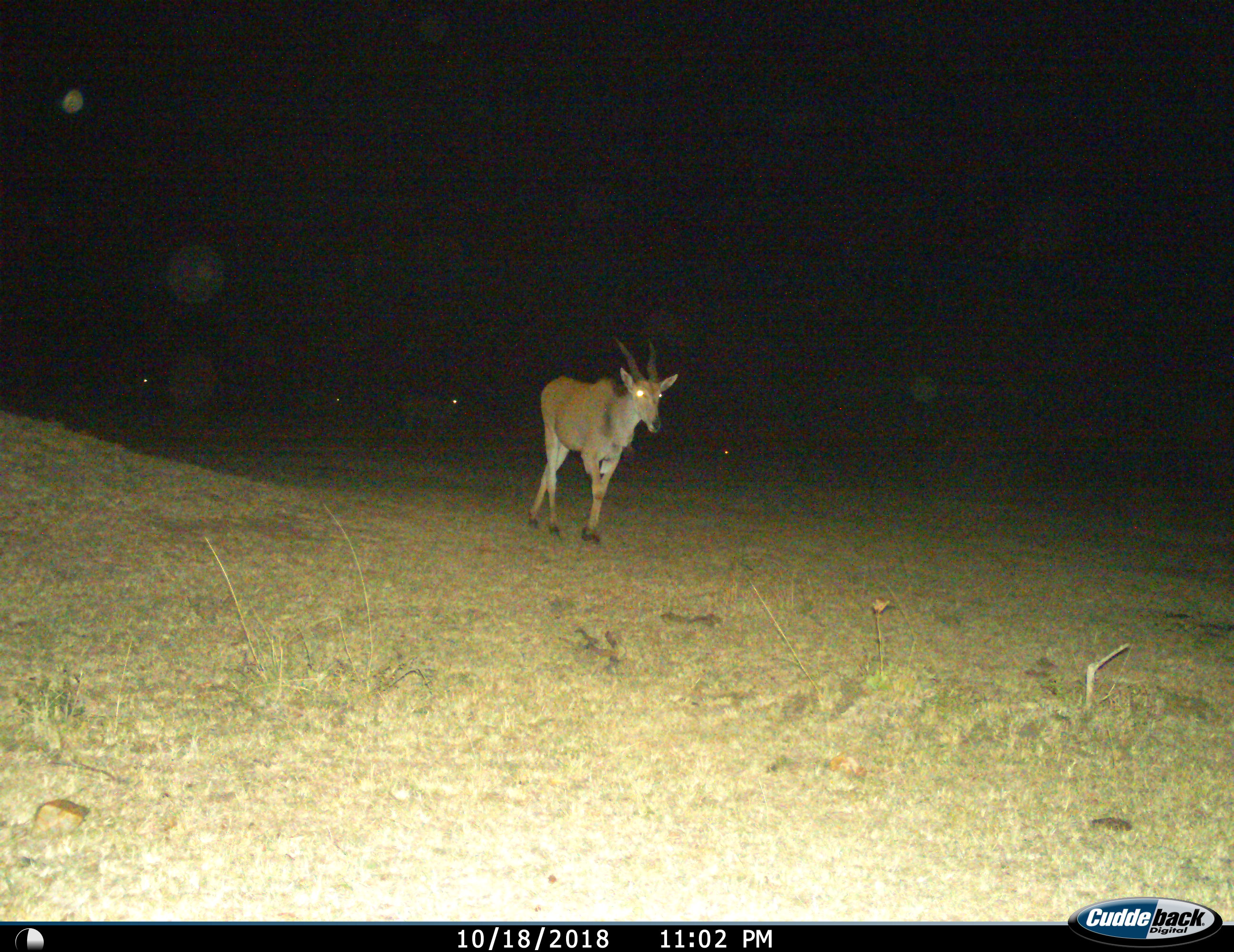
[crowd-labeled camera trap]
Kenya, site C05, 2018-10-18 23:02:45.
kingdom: Animalia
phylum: Chordata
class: Mammalia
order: Artiodactyla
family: Bovidae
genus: Tragelaphus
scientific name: Tragelaphus oryx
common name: eland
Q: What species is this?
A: Eland (Tragelaphus oryx).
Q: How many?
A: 1.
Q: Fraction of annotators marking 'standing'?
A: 20%.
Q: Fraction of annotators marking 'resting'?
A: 0%.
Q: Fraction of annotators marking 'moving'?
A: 100%.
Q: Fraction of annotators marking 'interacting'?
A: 0%.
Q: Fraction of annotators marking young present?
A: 0%.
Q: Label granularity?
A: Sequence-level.